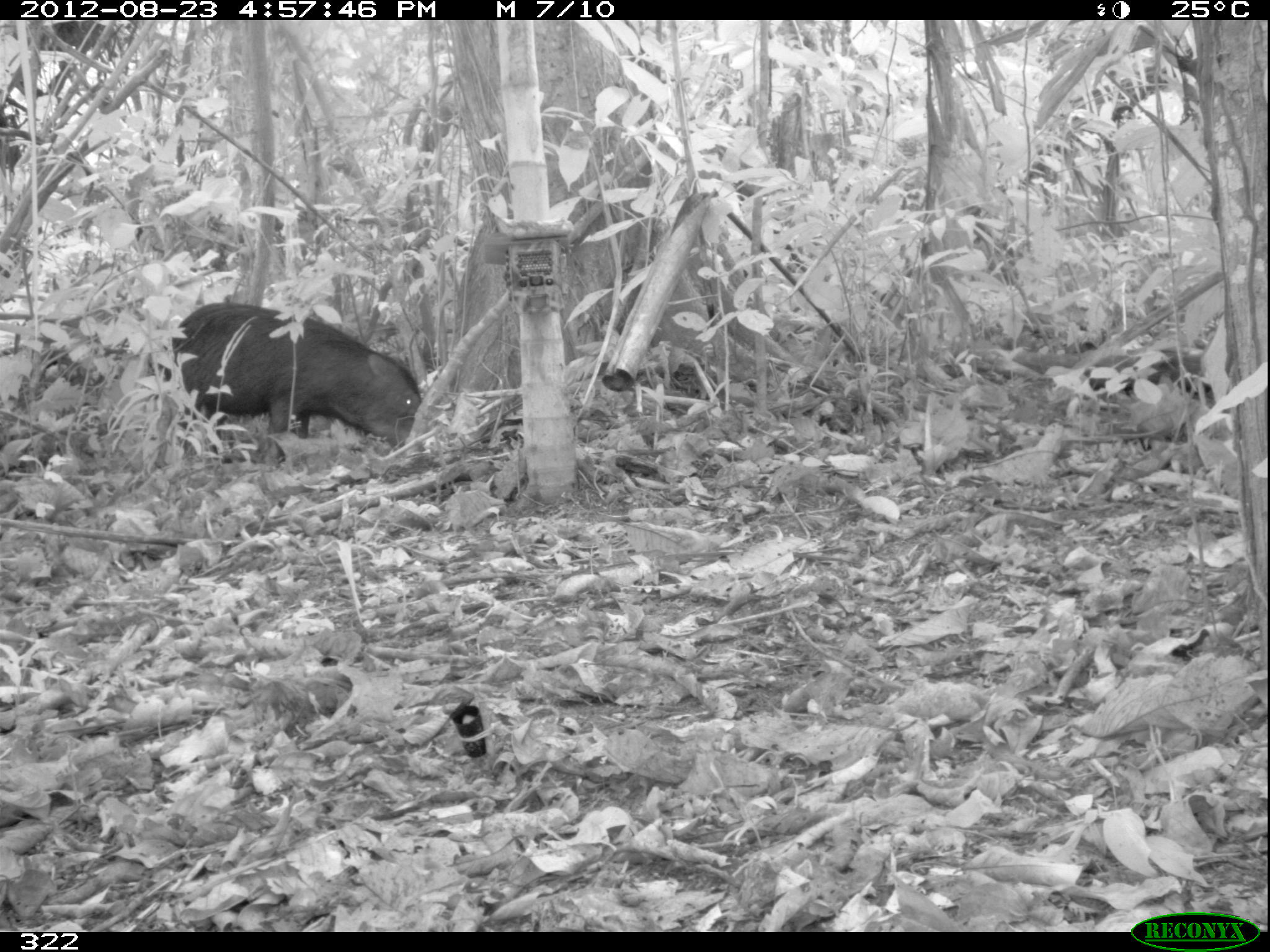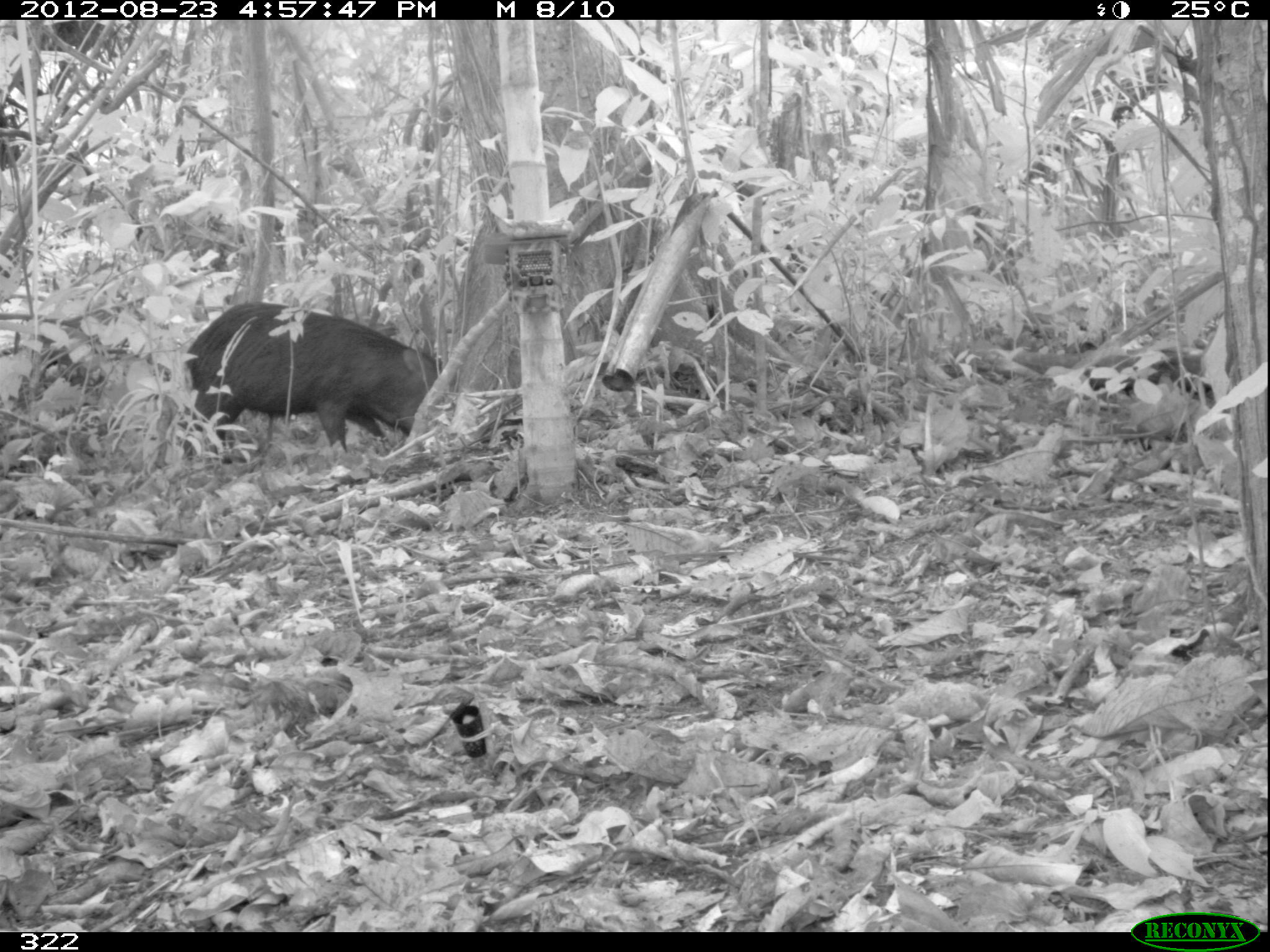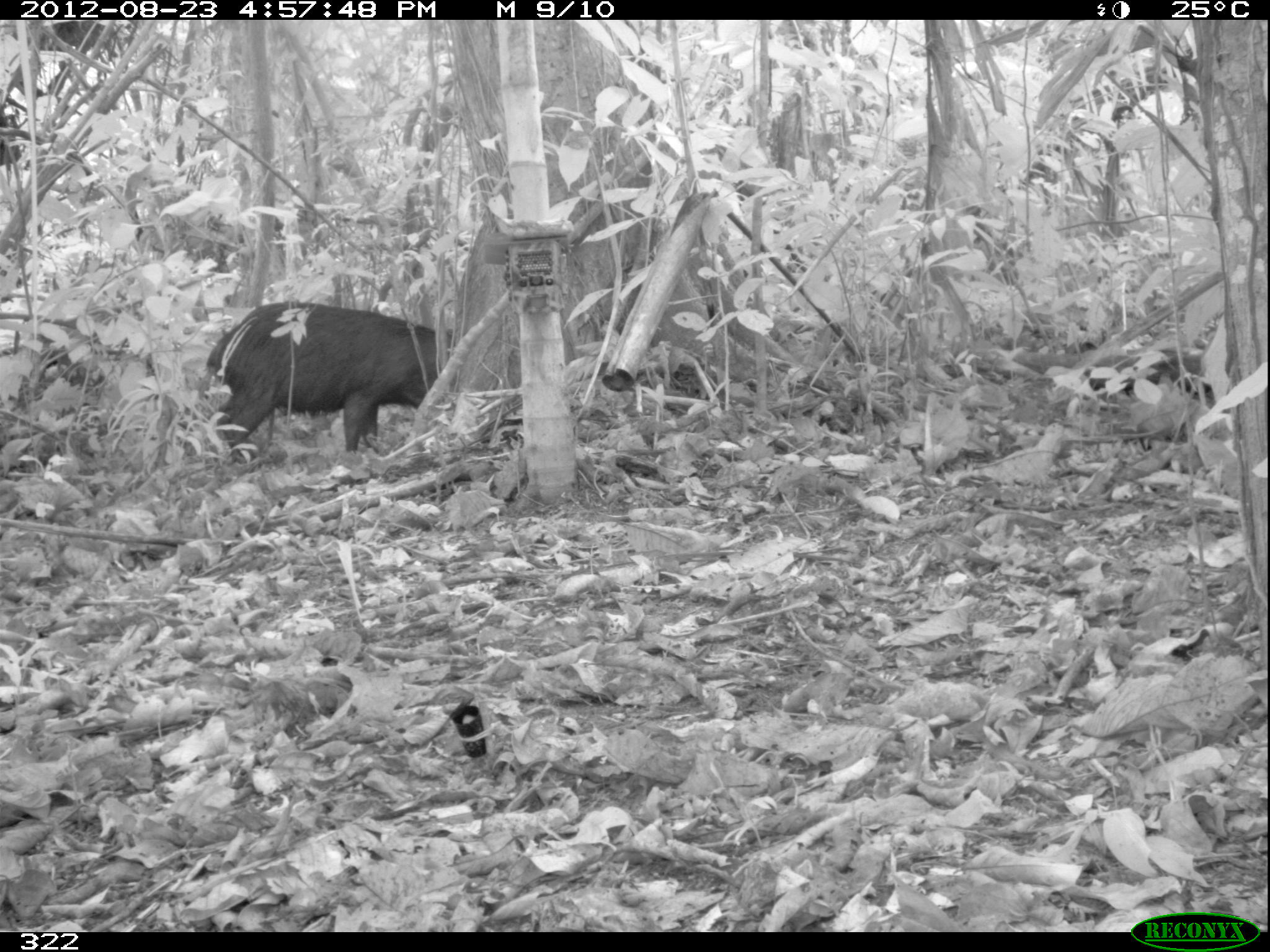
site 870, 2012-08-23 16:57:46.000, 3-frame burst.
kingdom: Animalia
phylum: Chordata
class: Mammalia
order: Artiodactyla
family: Tayassuidae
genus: Tayassu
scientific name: Tayassu pecari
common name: white-lipped peccary